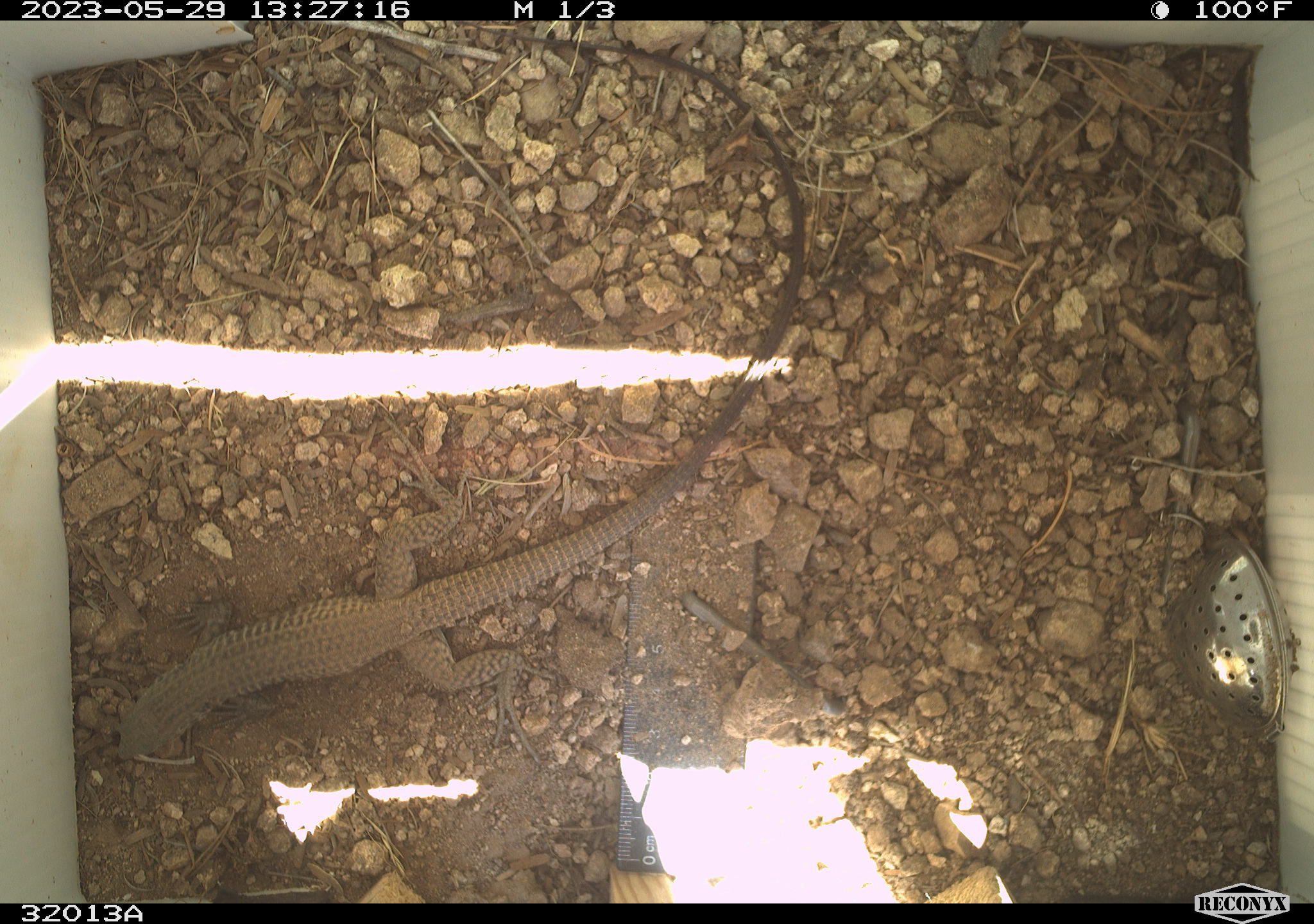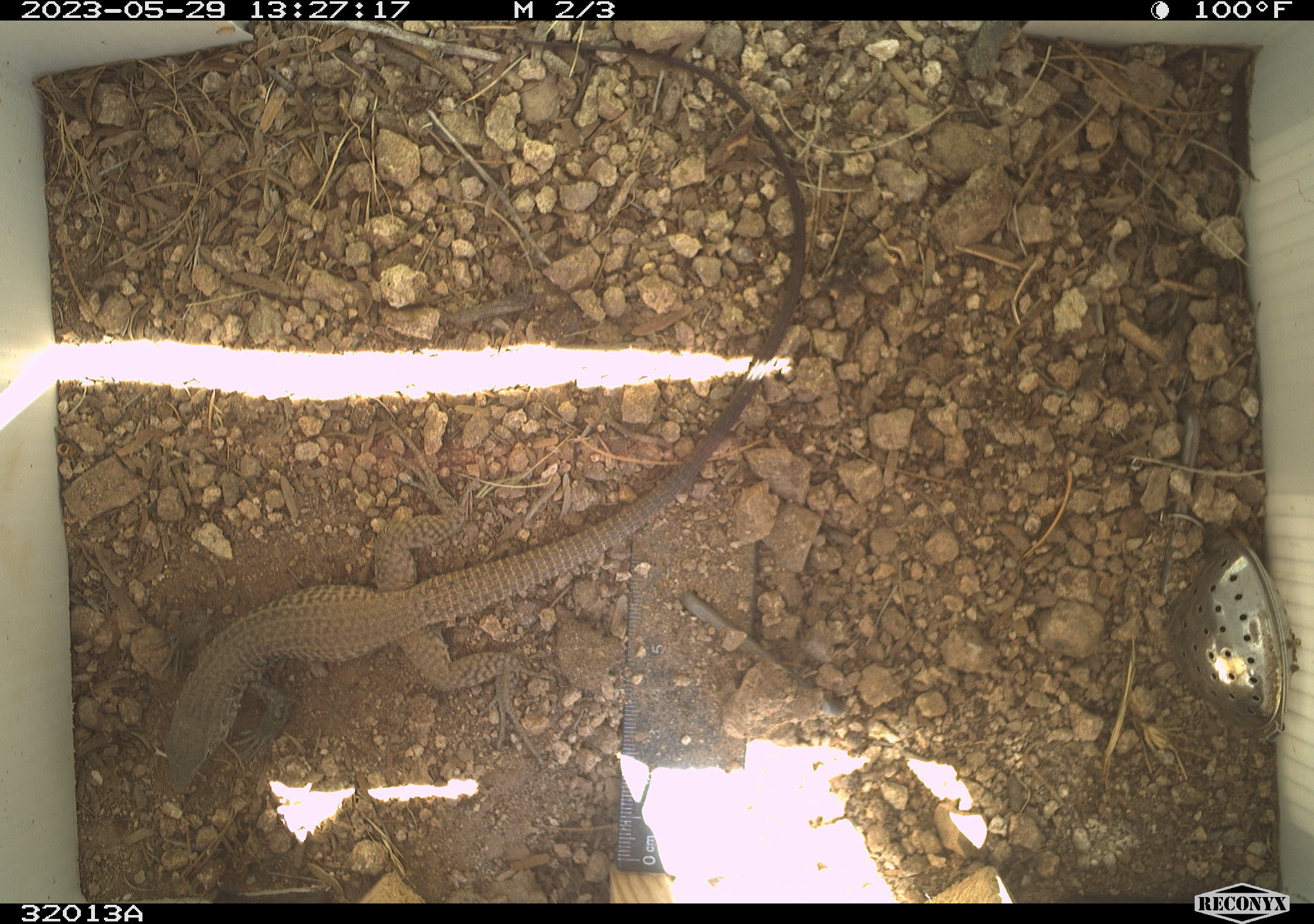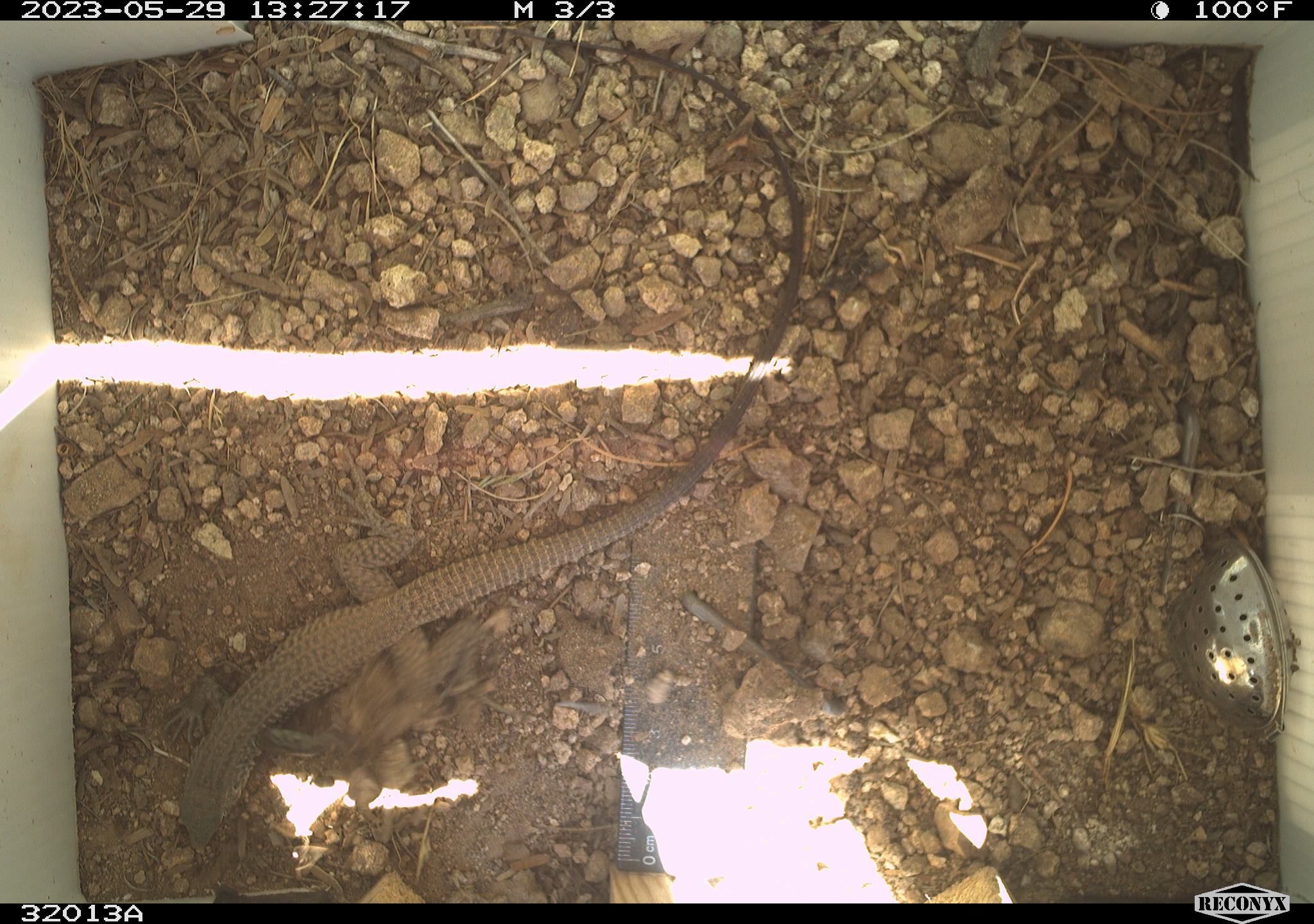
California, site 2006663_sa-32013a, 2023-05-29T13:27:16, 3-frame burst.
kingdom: Animalia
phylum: Chordata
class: Reptilia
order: Squamata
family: Teiidae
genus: Aspidoscelis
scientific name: Aspidoscelis tigris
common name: western whiptail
Western whiptail (Aspidoscelis tigris).